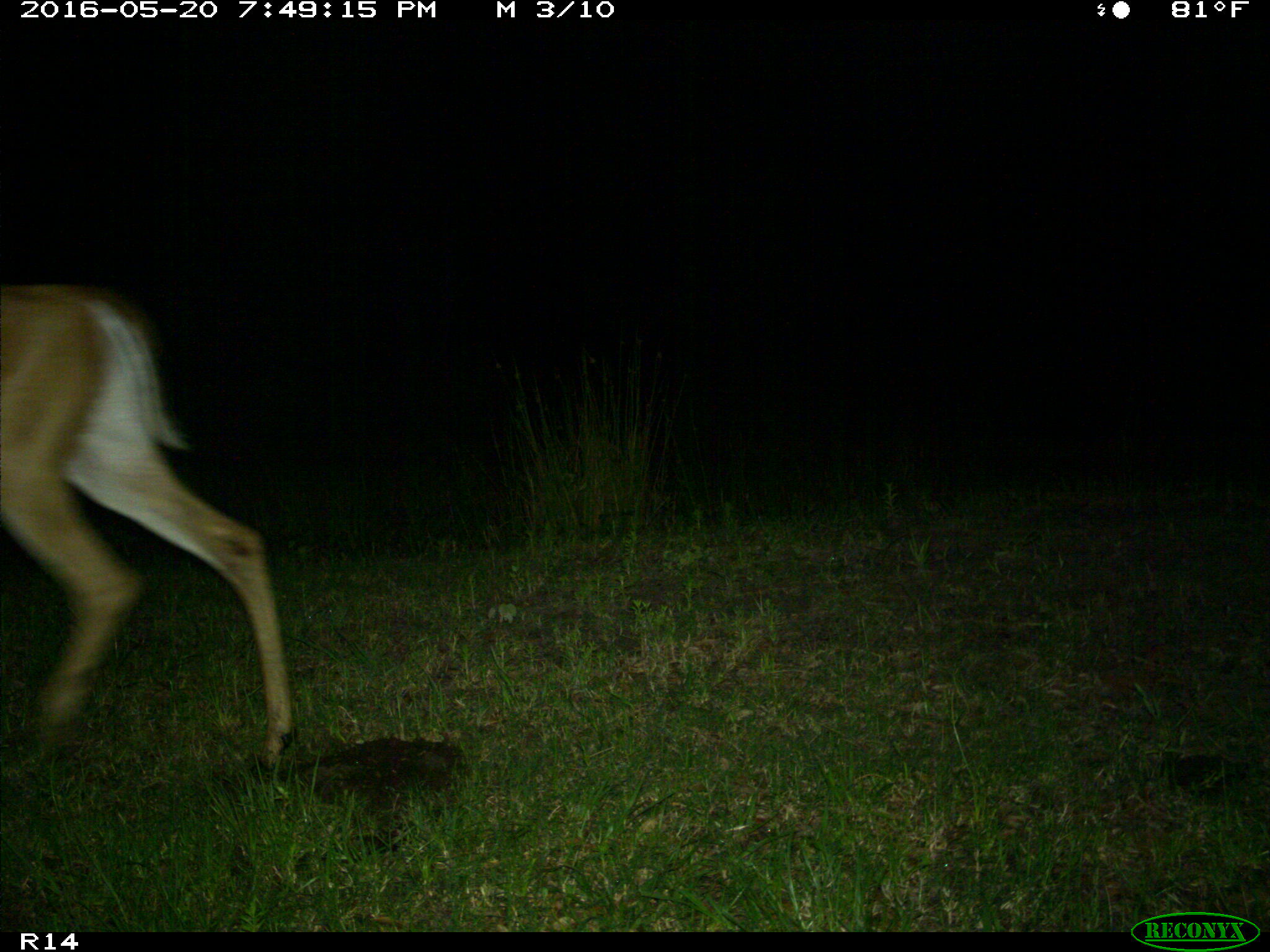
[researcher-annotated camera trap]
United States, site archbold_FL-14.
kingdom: Animalia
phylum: Chordata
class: Mammalia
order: Artiodactyla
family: Cervidae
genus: Odocoileus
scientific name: Odocoileus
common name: deer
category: unidentified deer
Unidentified deer (deer) (Odocoileus).